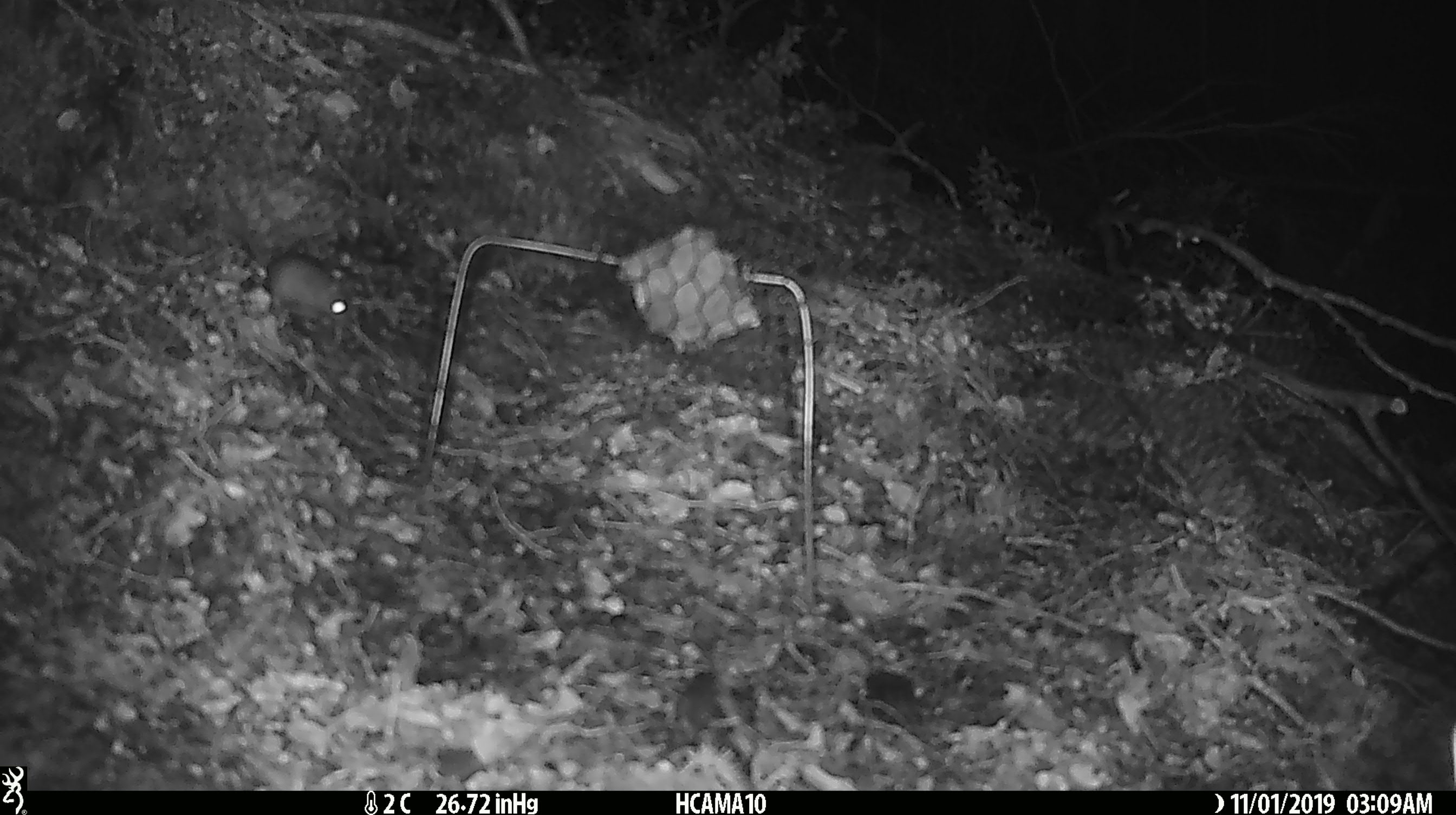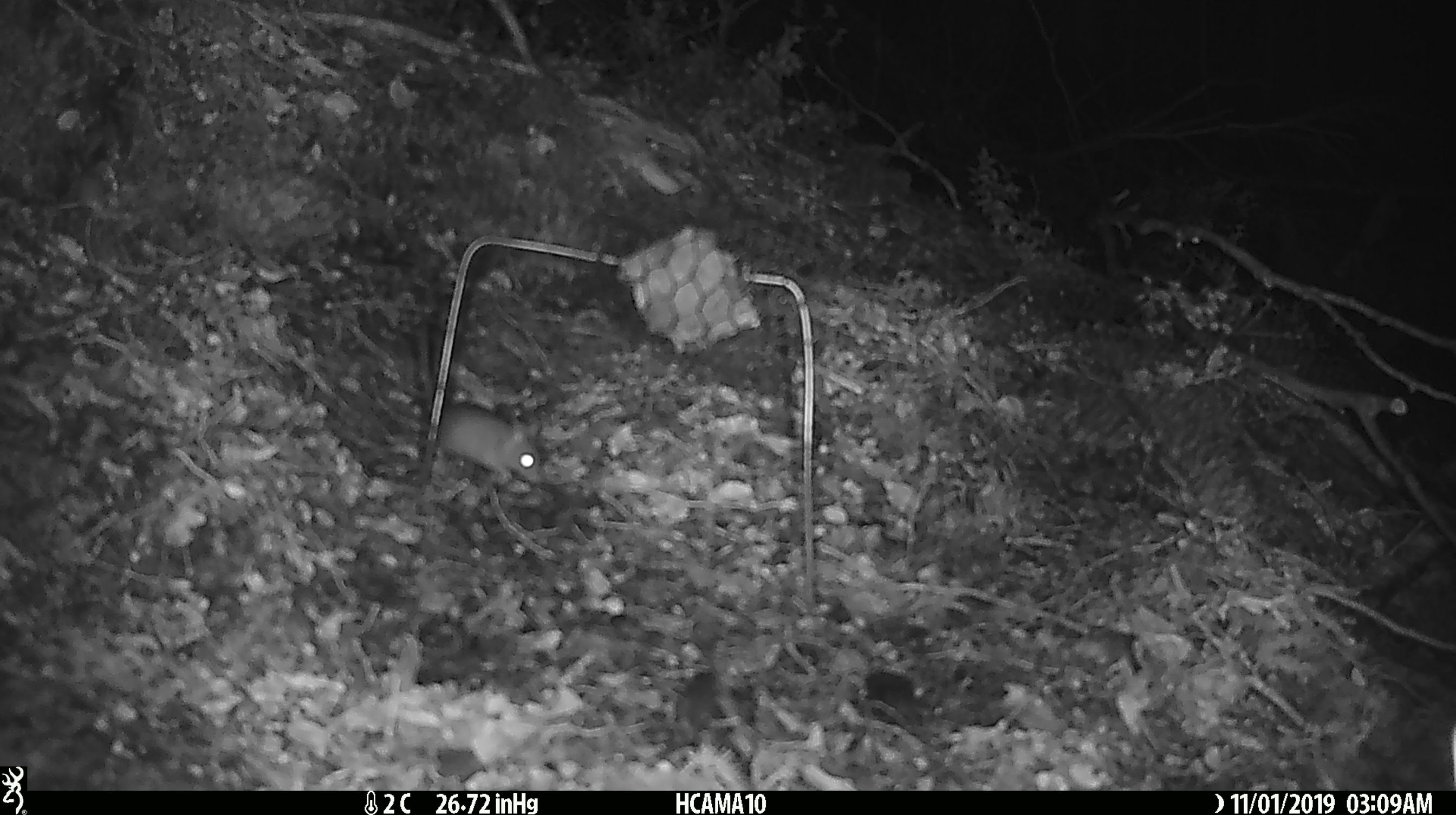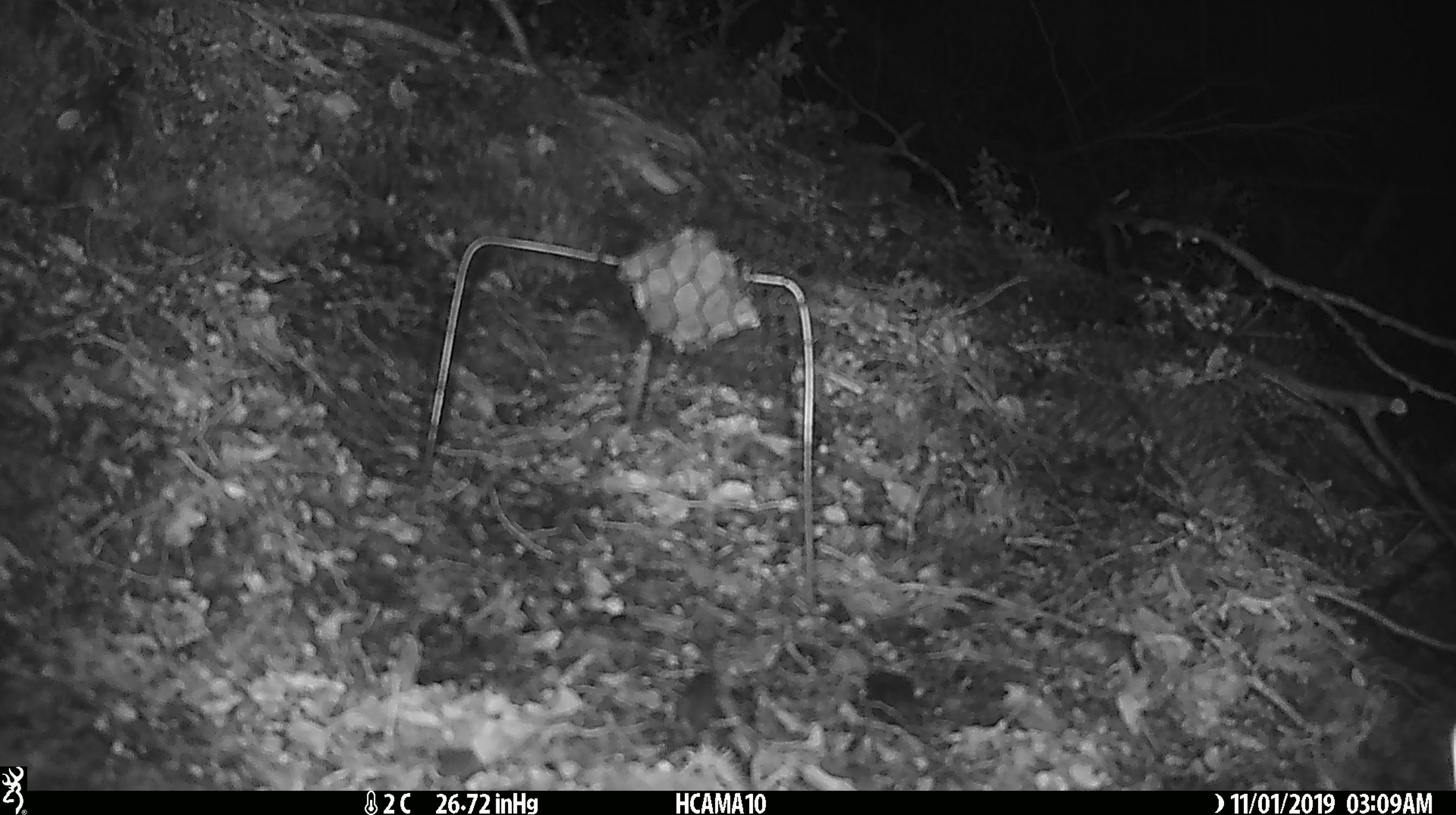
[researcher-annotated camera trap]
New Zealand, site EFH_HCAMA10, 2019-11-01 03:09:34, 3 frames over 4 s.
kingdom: Animalia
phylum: Chordata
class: Mammalia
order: Rodentia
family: Muridae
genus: Mus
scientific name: Mus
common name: mouse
Mouse (Mus).